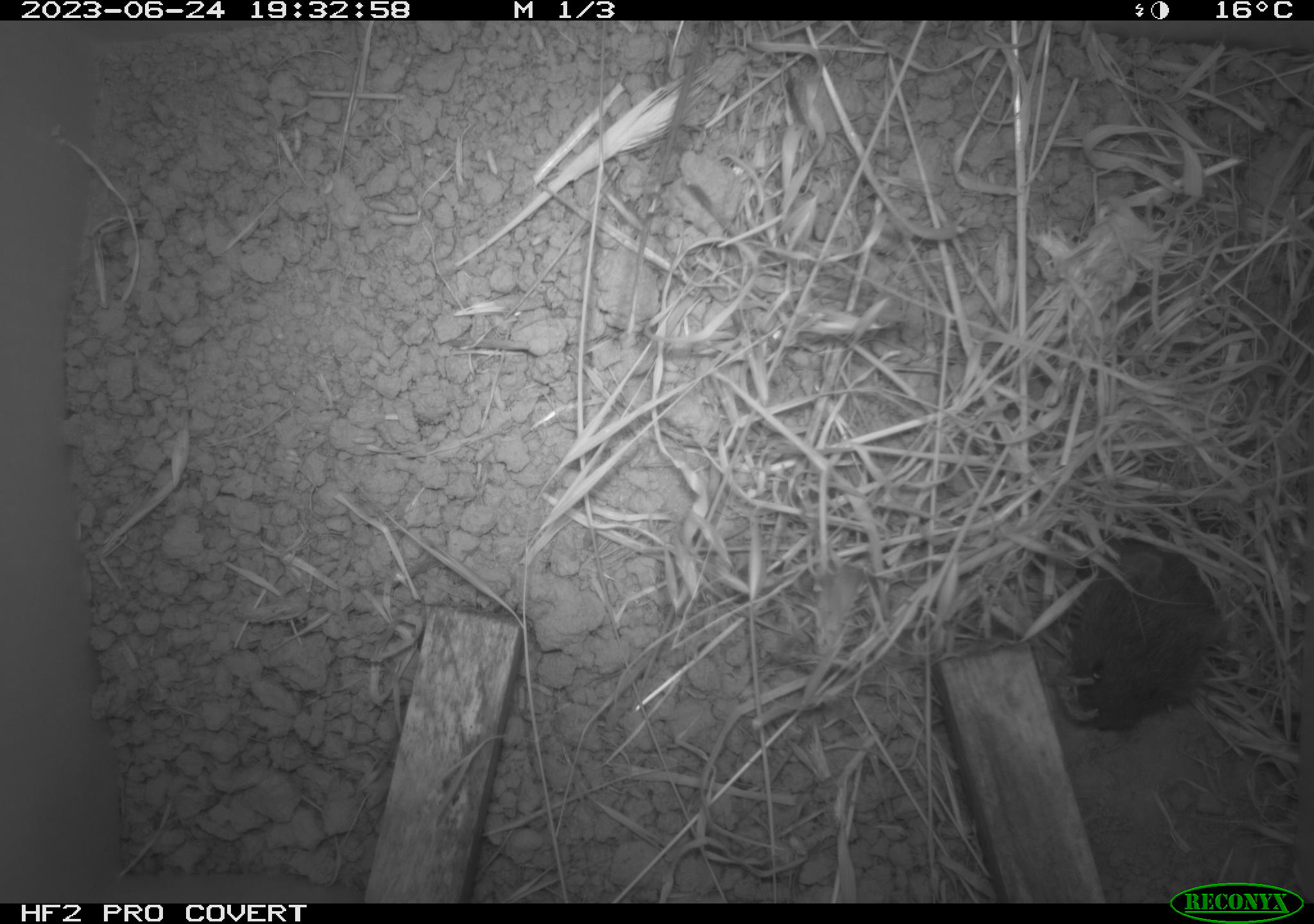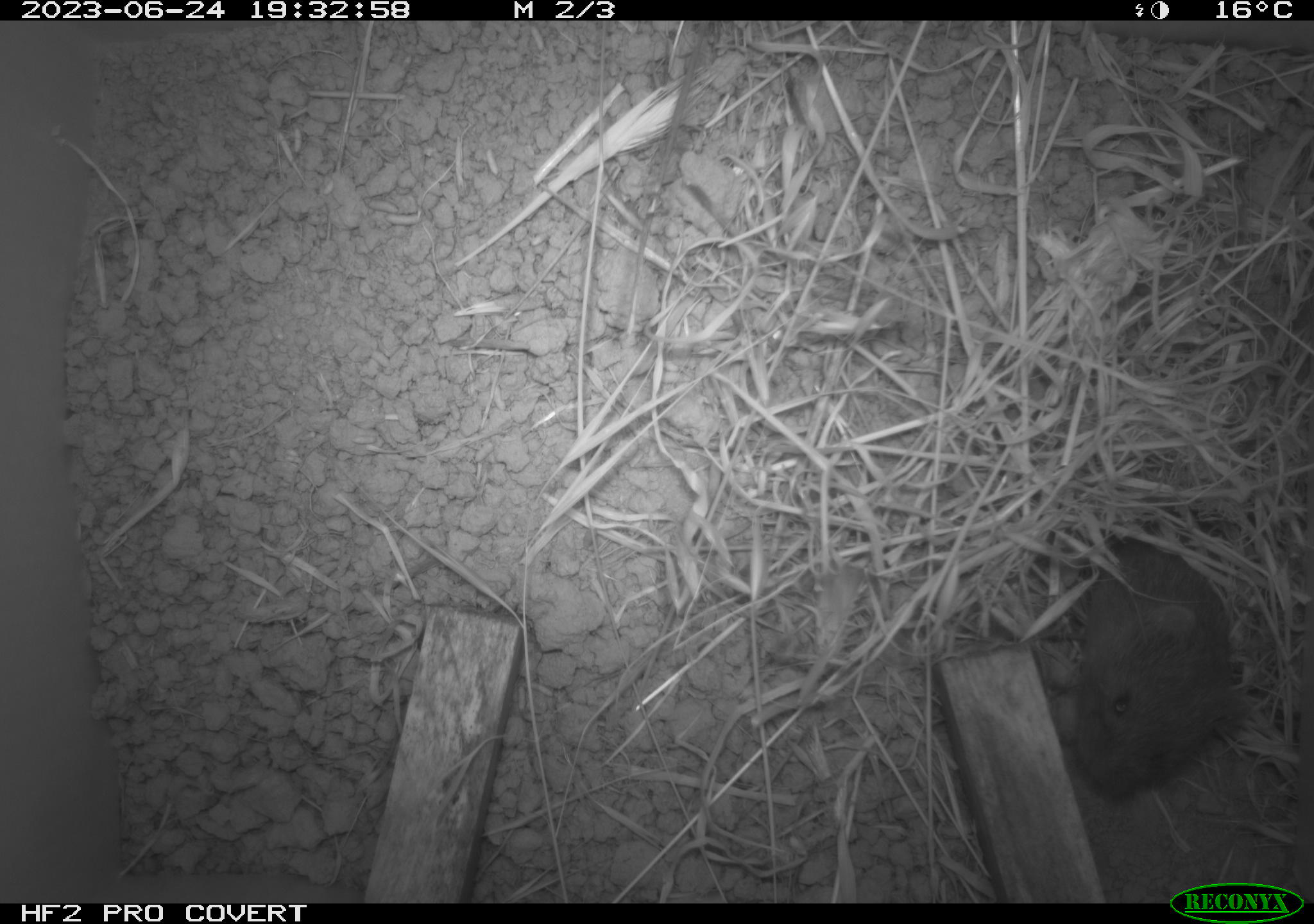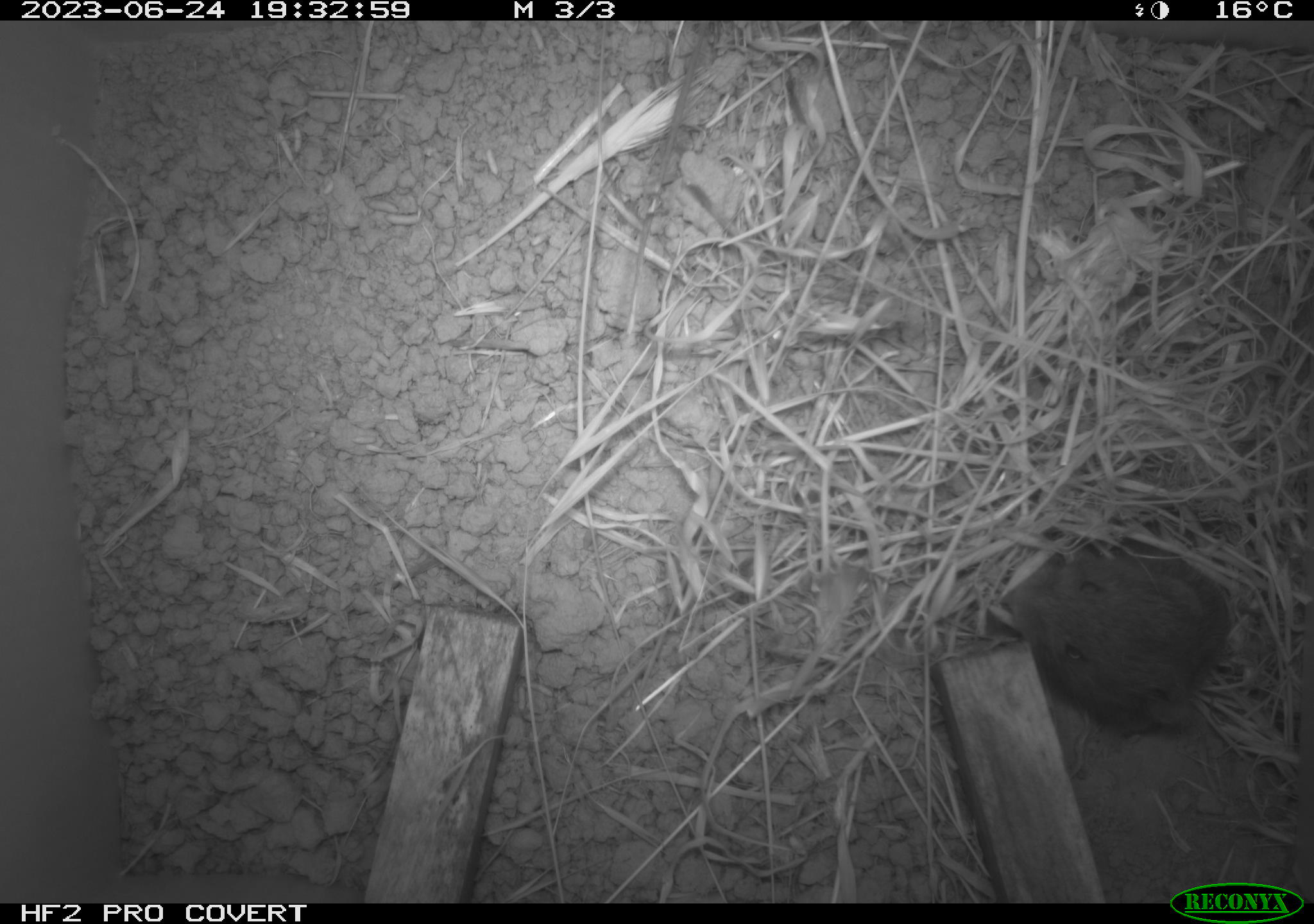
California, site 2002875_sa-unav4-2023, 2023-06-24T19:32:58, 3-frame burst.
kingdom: Animalia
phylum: Chordata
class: Mammalia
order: Rodentia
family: Cricetidae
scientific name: Arvicolinae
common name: voles, lemmings, and muskrats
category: arvicolinae subfamily